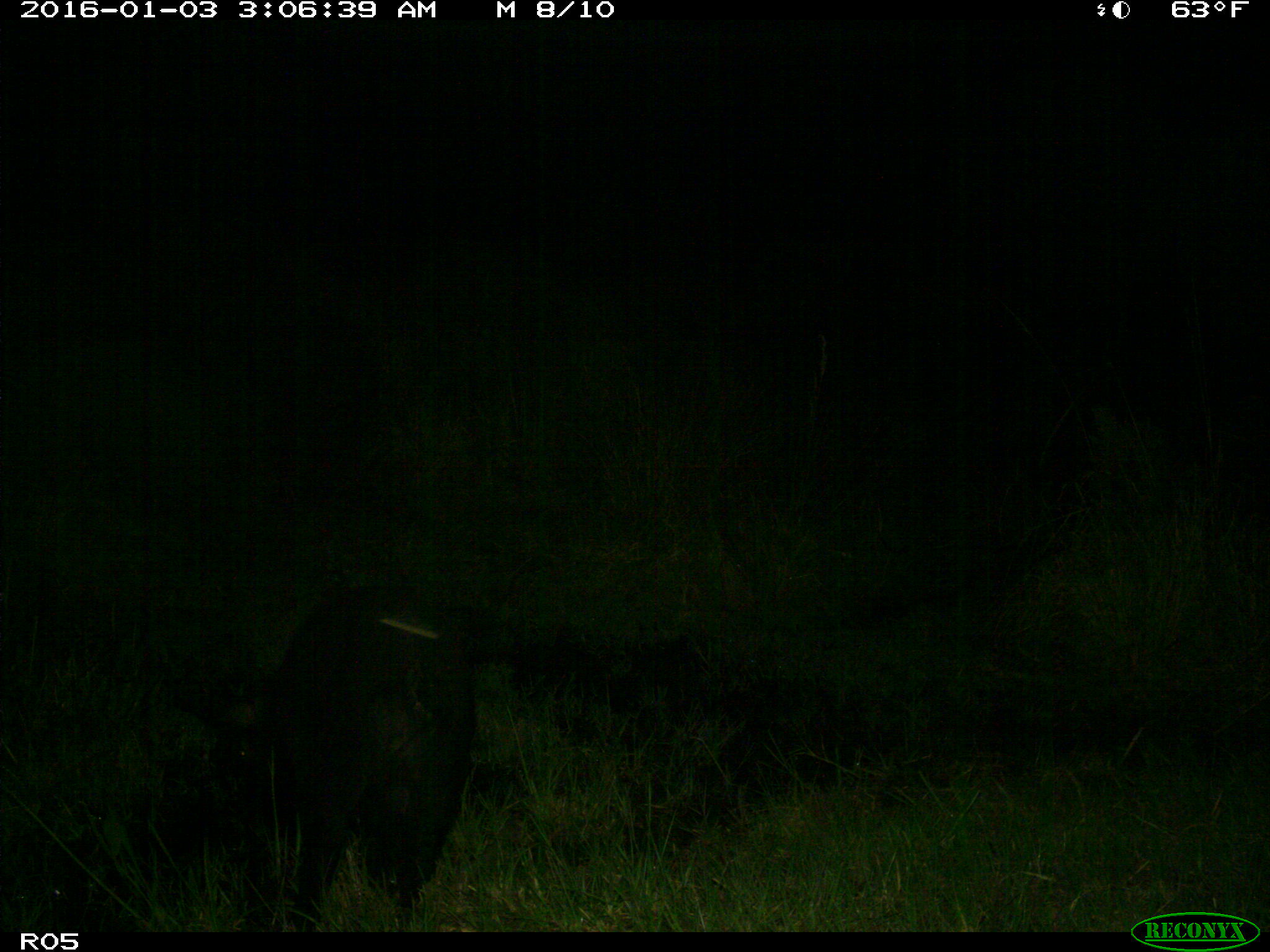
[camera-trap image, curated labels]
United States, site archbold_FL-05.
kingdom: Animalia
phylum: Chordata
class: Mammalia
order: Artiodactyla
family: Suidae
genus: Sus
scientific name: Sus scrofa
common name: wild boar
Sus scrofa (wild boar).